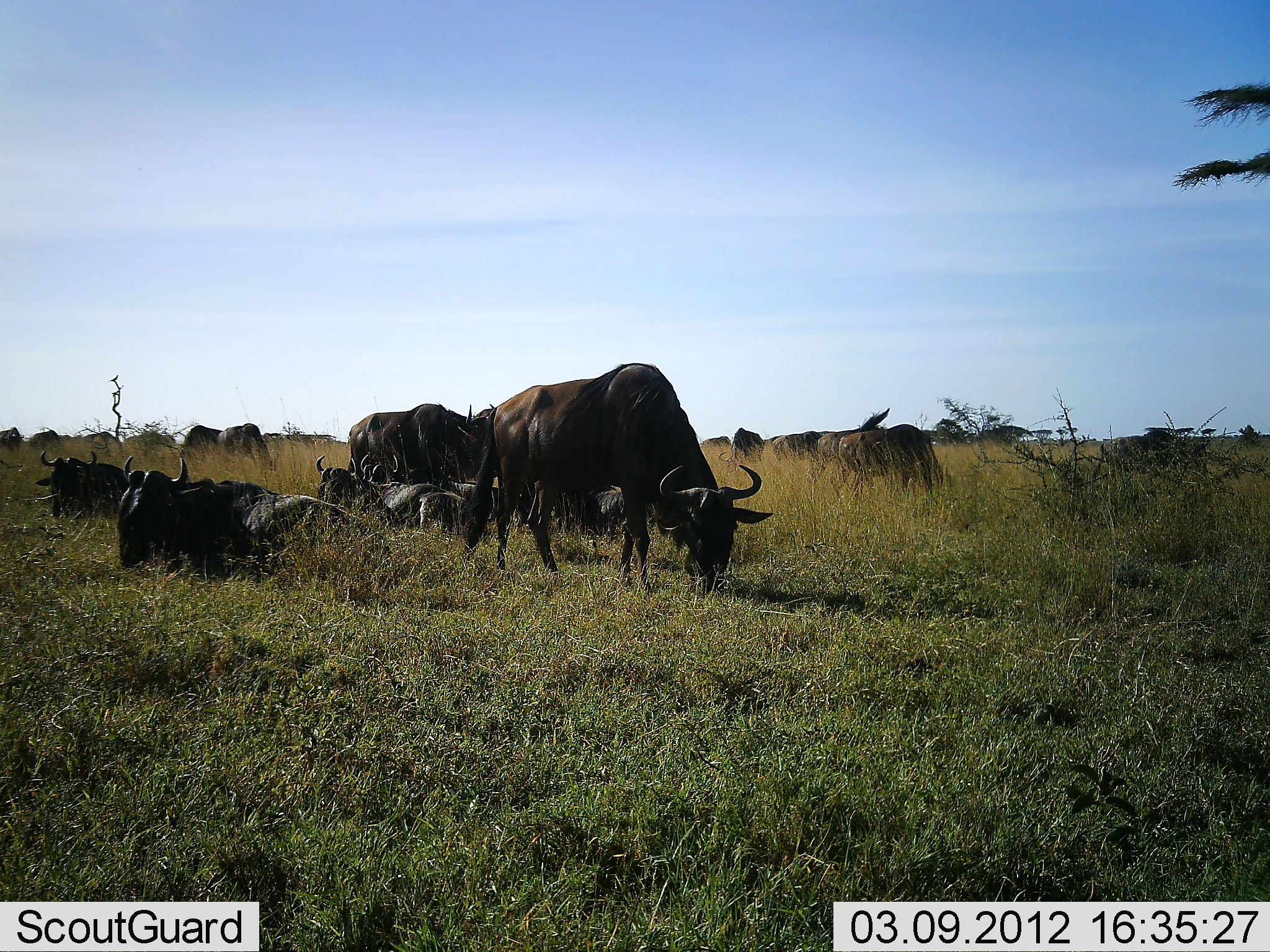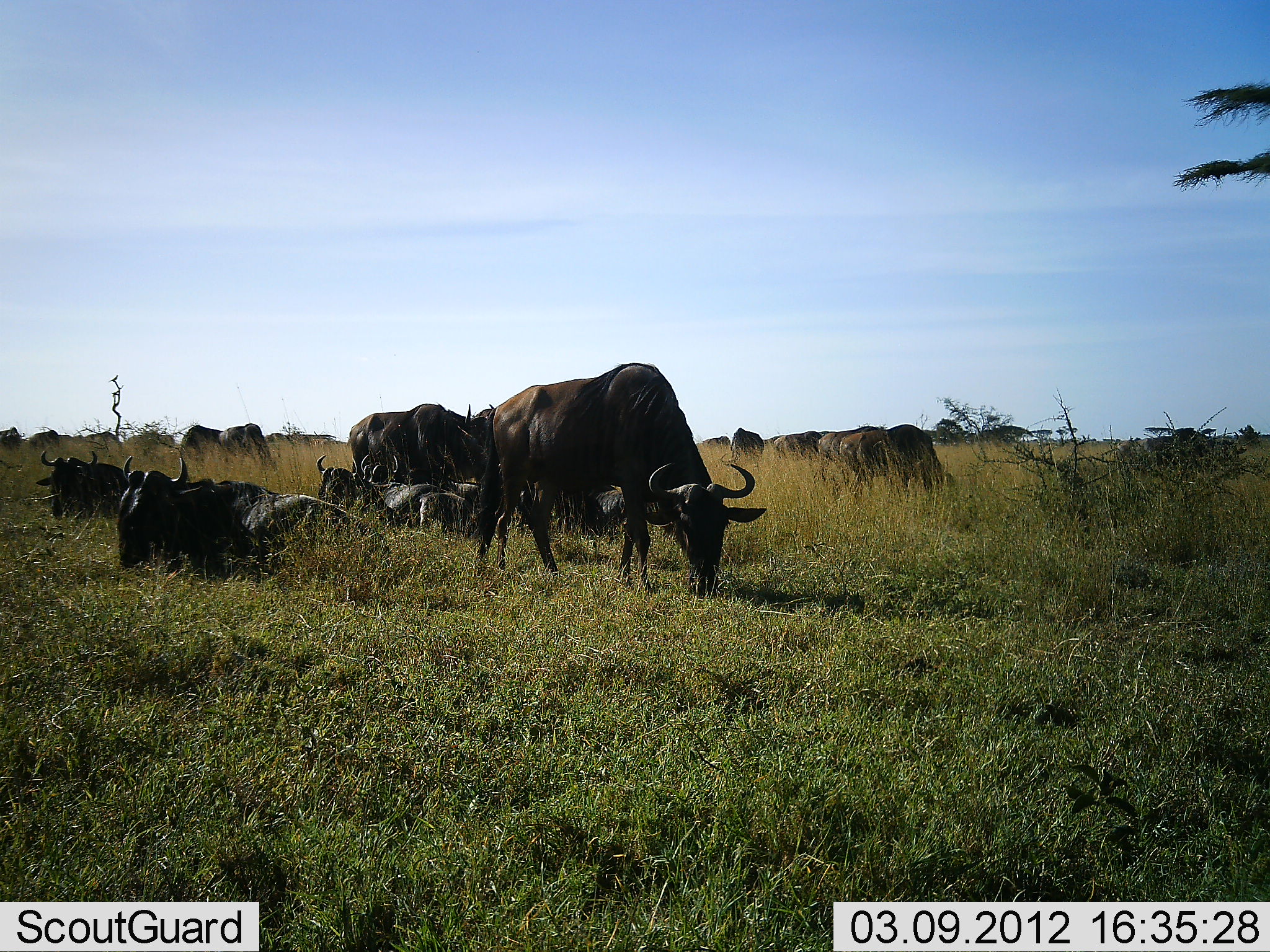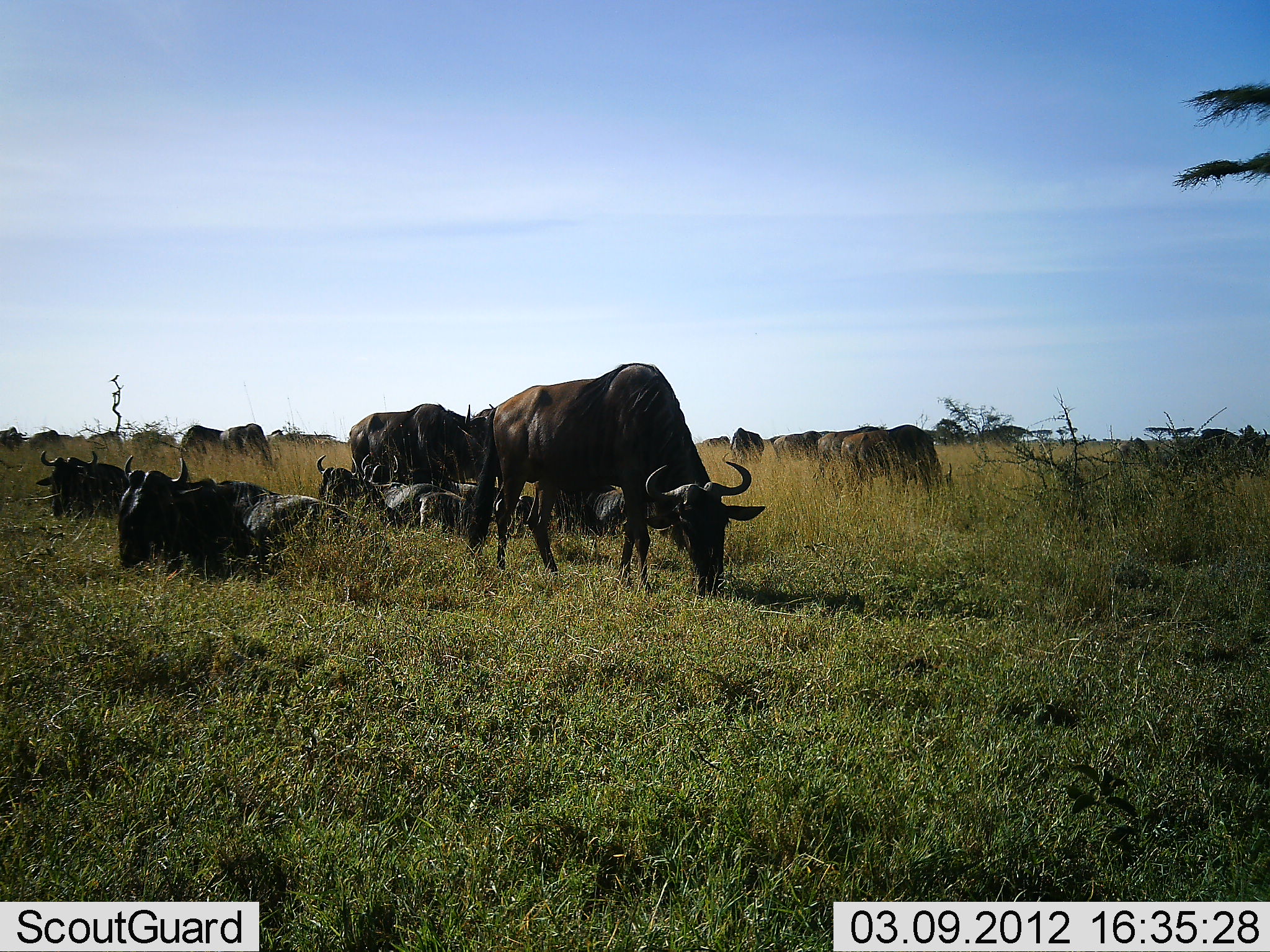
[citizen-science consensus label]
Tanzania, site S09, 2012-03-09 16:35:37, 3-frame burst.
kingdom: Animalia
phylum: Chordata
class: Mammalia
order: Artiodactyla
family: Bovidae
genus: Connochaetes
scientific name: Connochaetes taurinus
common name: blue wildebeest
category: wildebeest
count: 11-50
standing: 68%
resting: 95%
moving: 47%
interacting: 0%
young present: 5%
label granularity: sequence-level